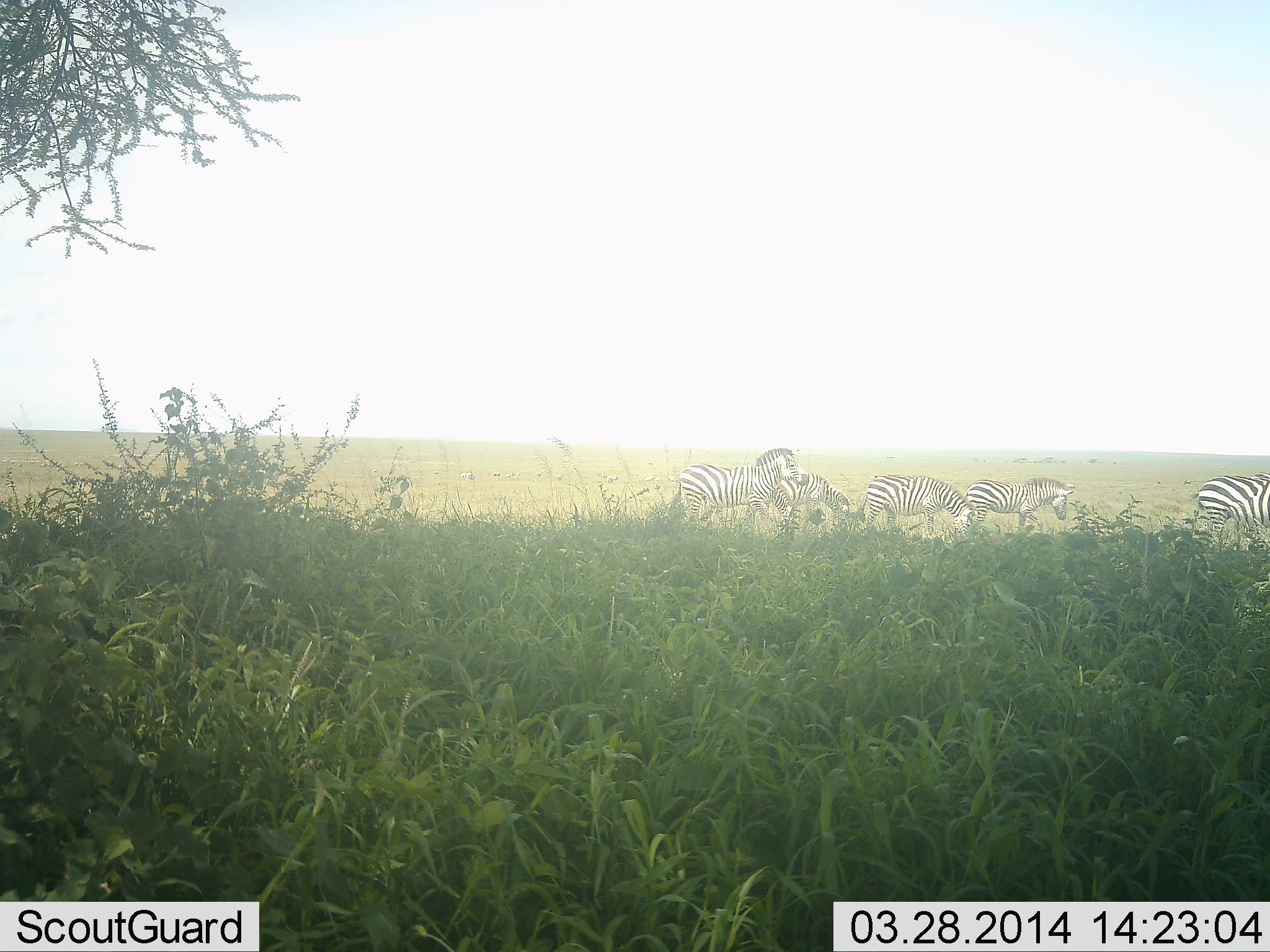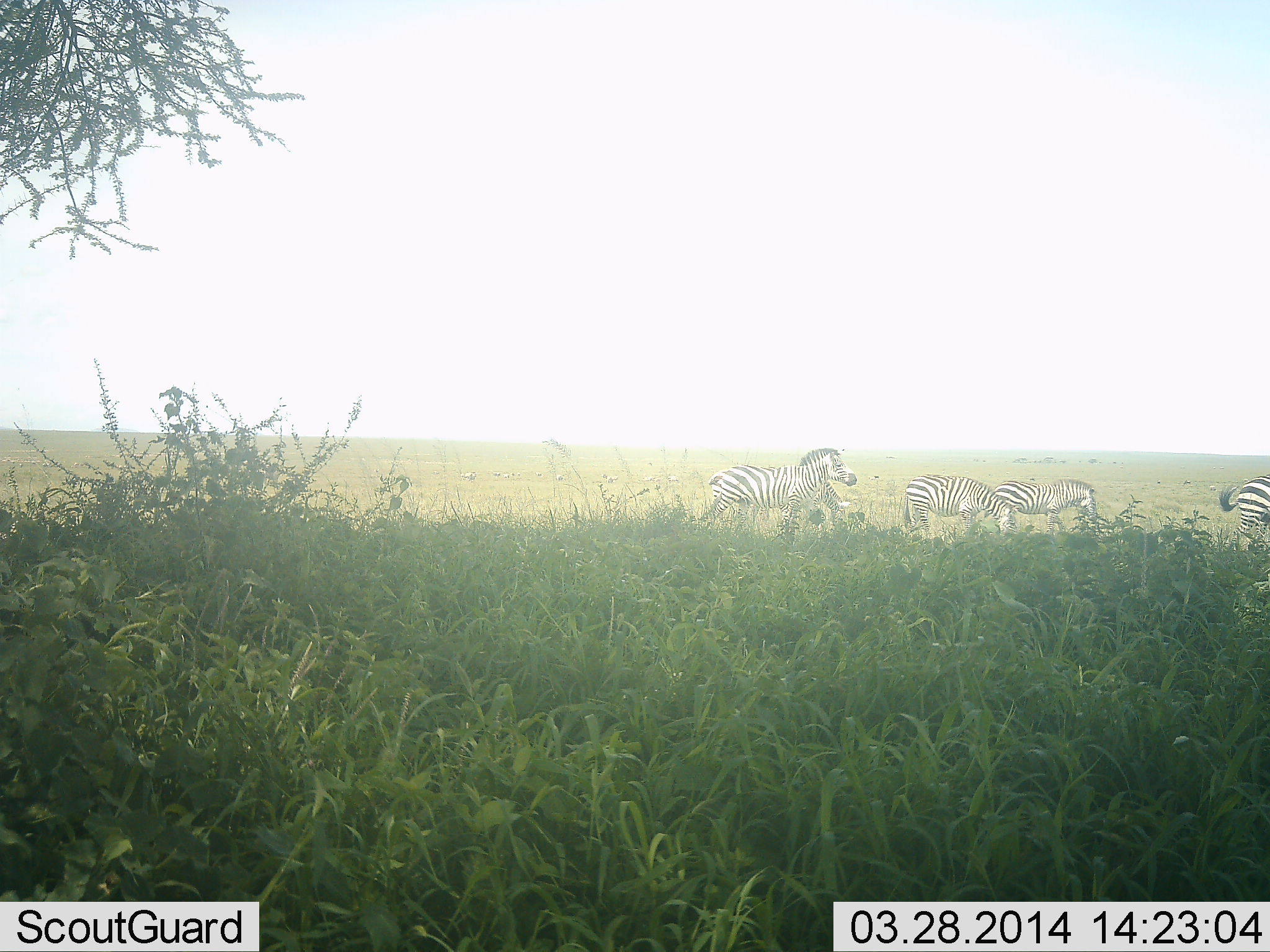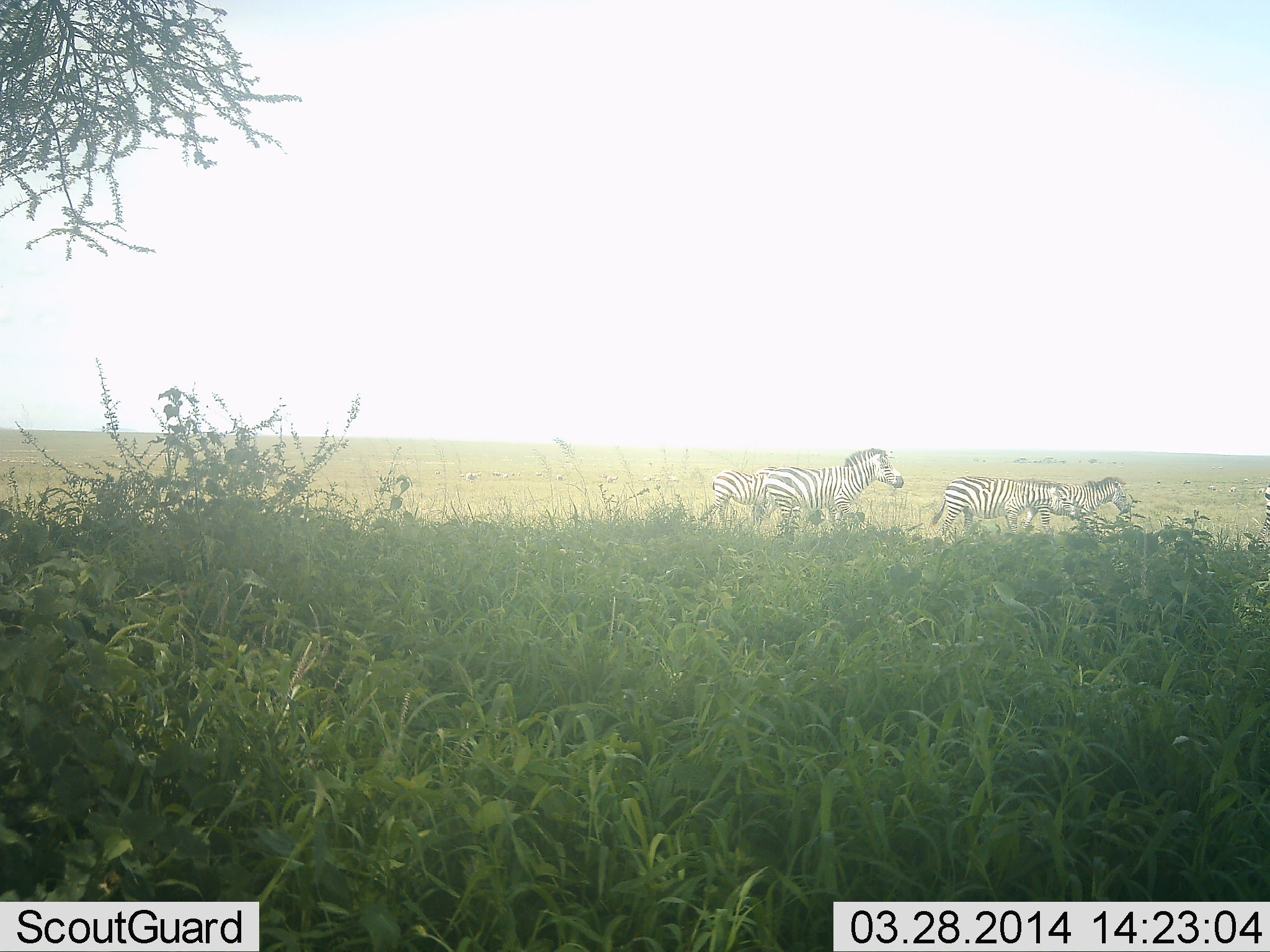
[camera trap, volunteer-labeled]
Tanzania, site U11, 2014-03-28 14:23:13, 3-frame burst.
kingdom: Animalia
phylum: Chordata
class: Mammalia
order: Perissodactyla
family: Equidae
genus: Equus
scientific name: Equus quagga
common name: plains zebra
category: zebra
Zebra (plains zebra) (Equus quagga), count 5. Behavior (volunteer vote fractions): standing 18%, resting 0%, moving 87%, interacting 3%. Young present (vote fraction): 0%. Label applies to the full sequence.